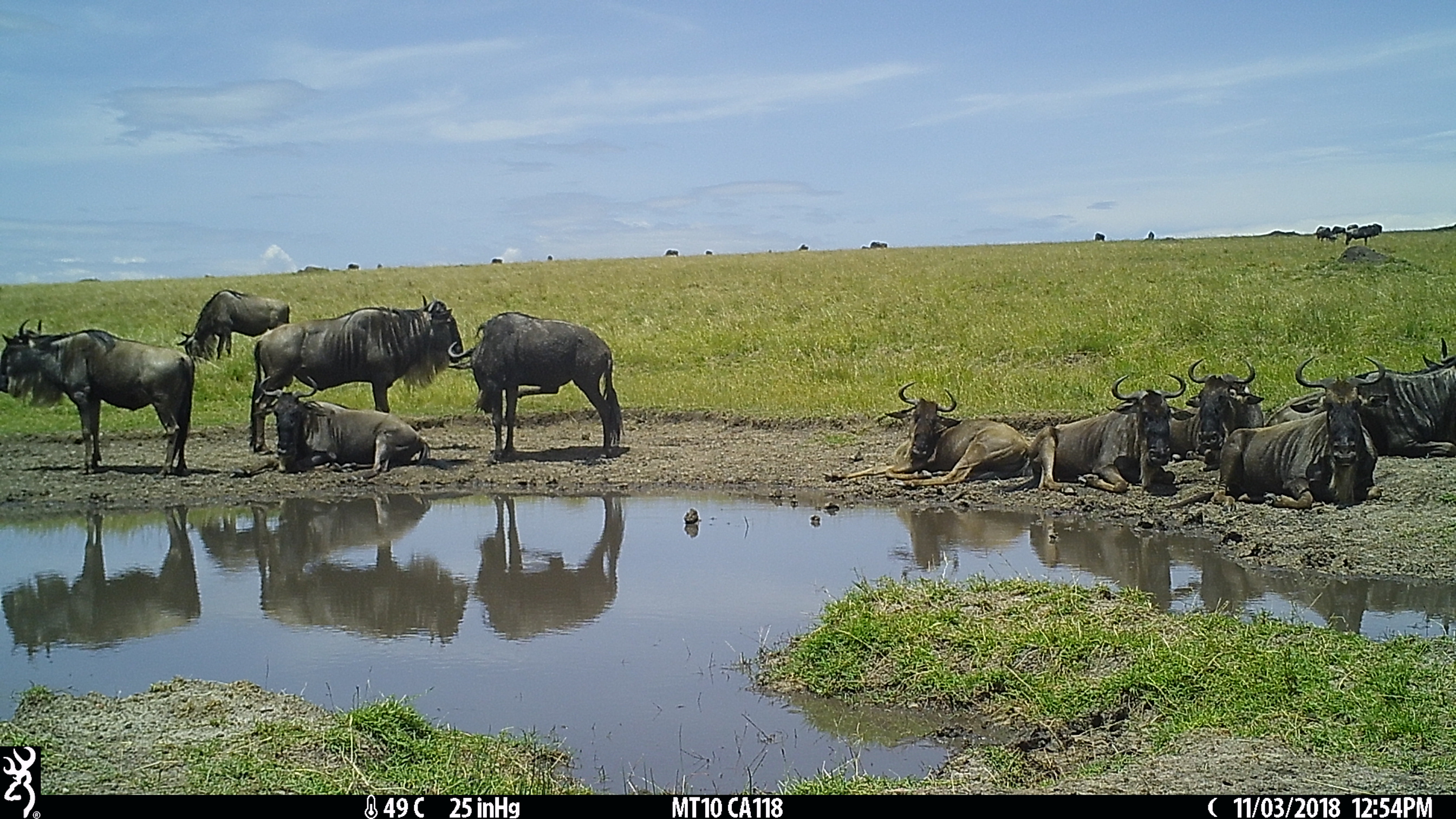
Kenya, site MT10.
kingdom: Animalia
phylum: Chordata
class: Mammalia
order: Artiodactyla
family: Bovidae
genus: Connochaetes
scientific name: Connochaetes taurinus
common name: blue wildebeest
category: wildebeest